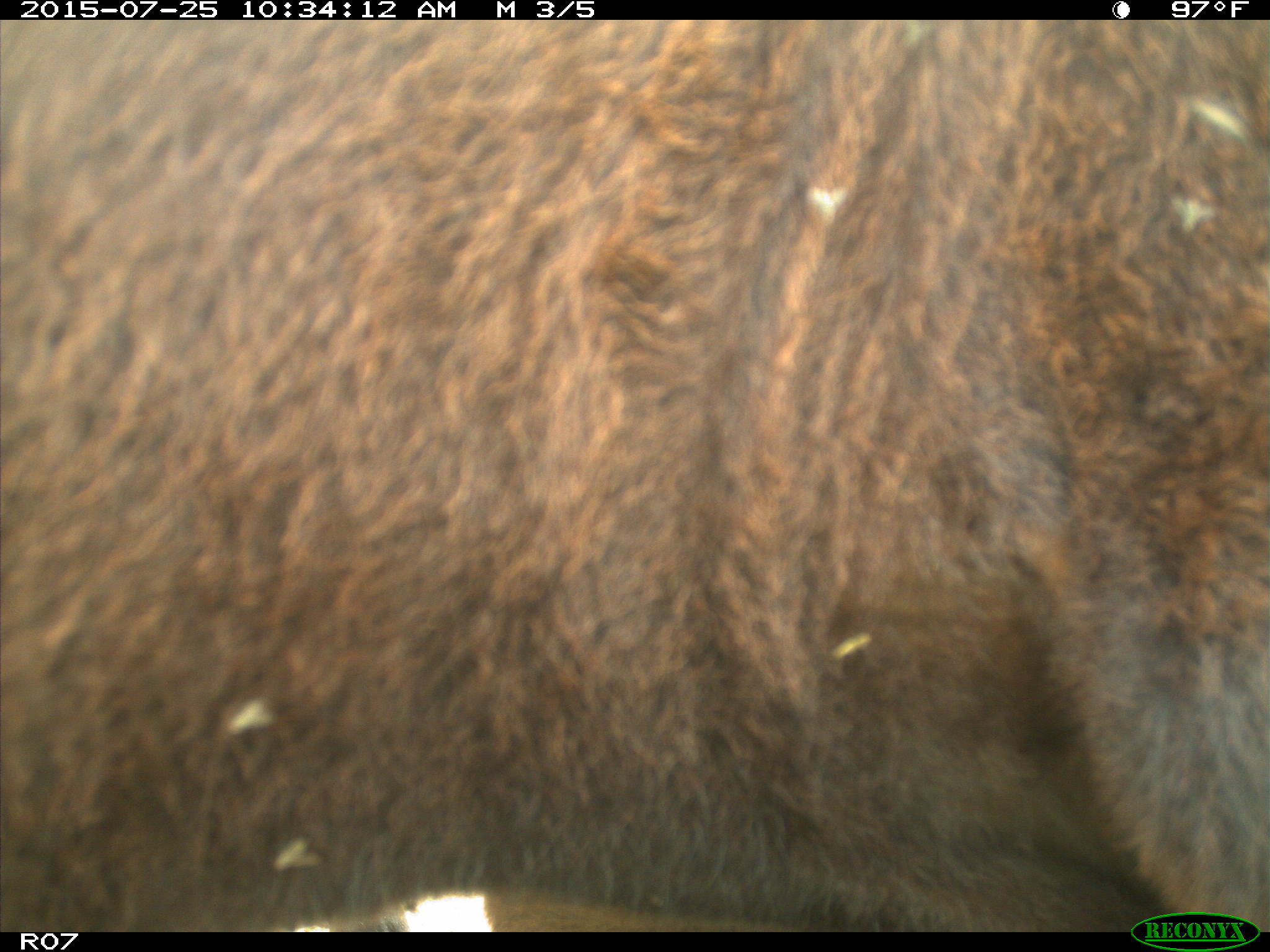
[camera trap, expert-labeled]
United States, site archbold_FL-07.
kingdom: Animalia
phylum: Chordata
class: Mammalia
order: Artiodactyla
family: Bovidae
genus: Bos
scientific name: Bos taurus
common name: domestic cow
Bos taurus (domestic cow).